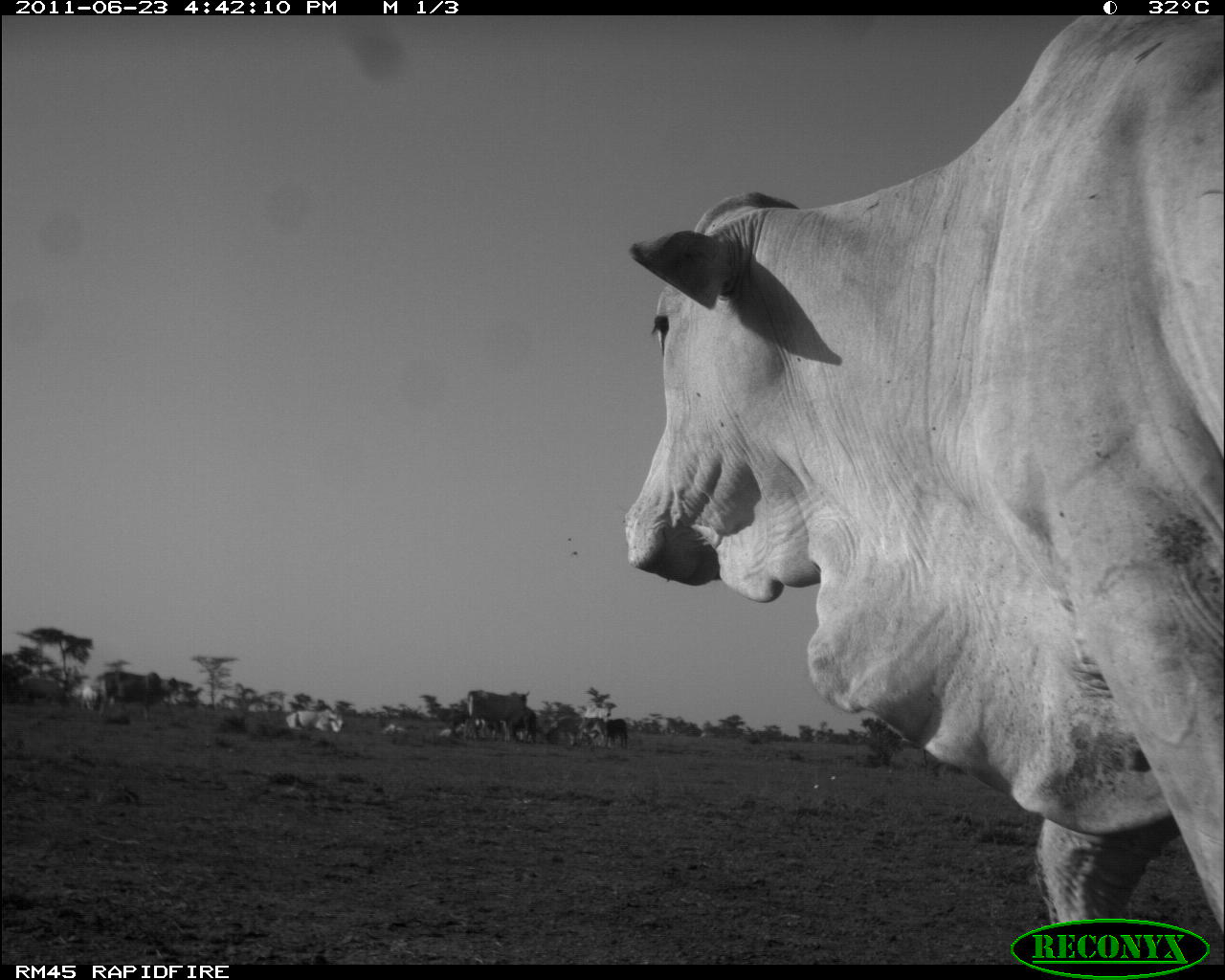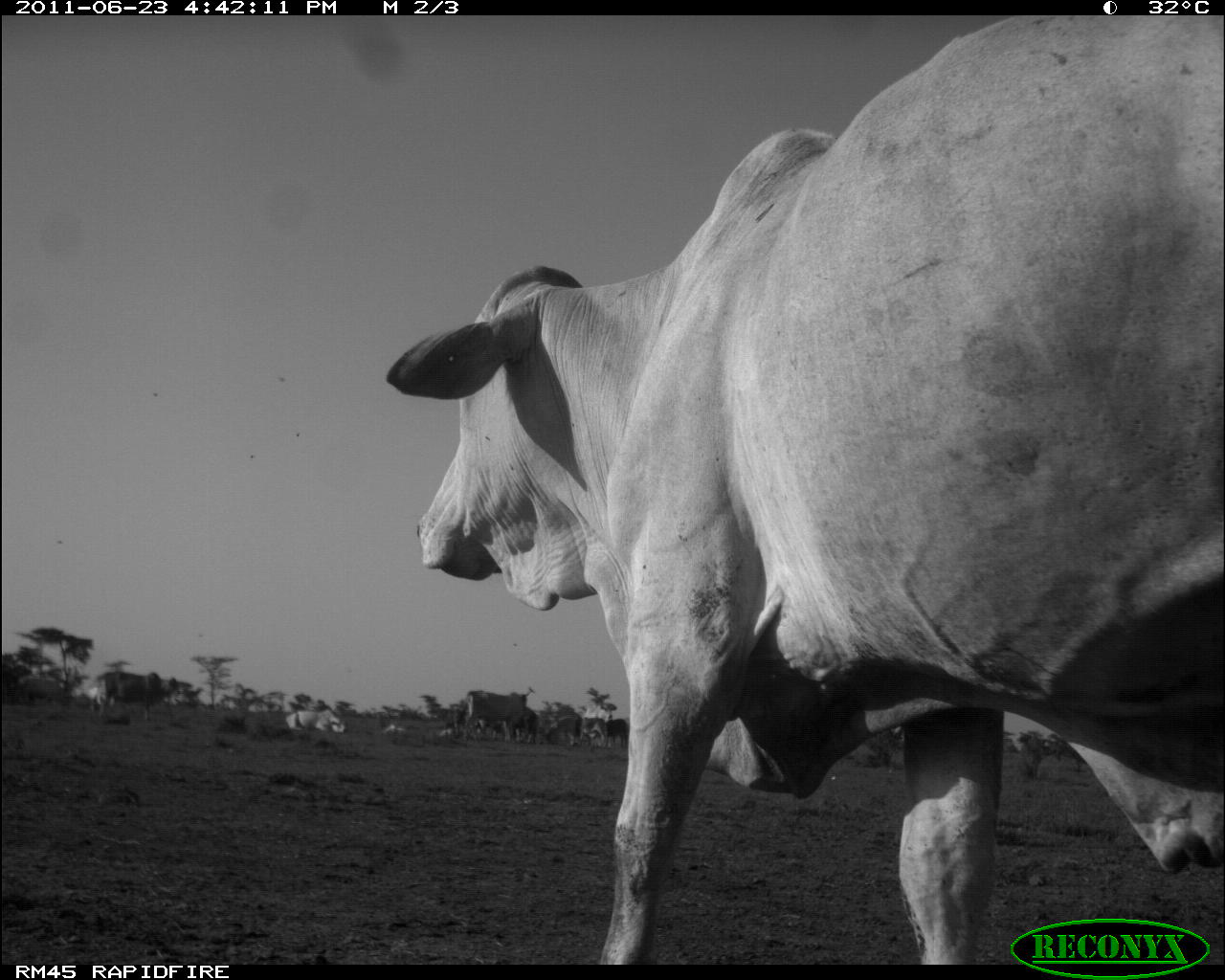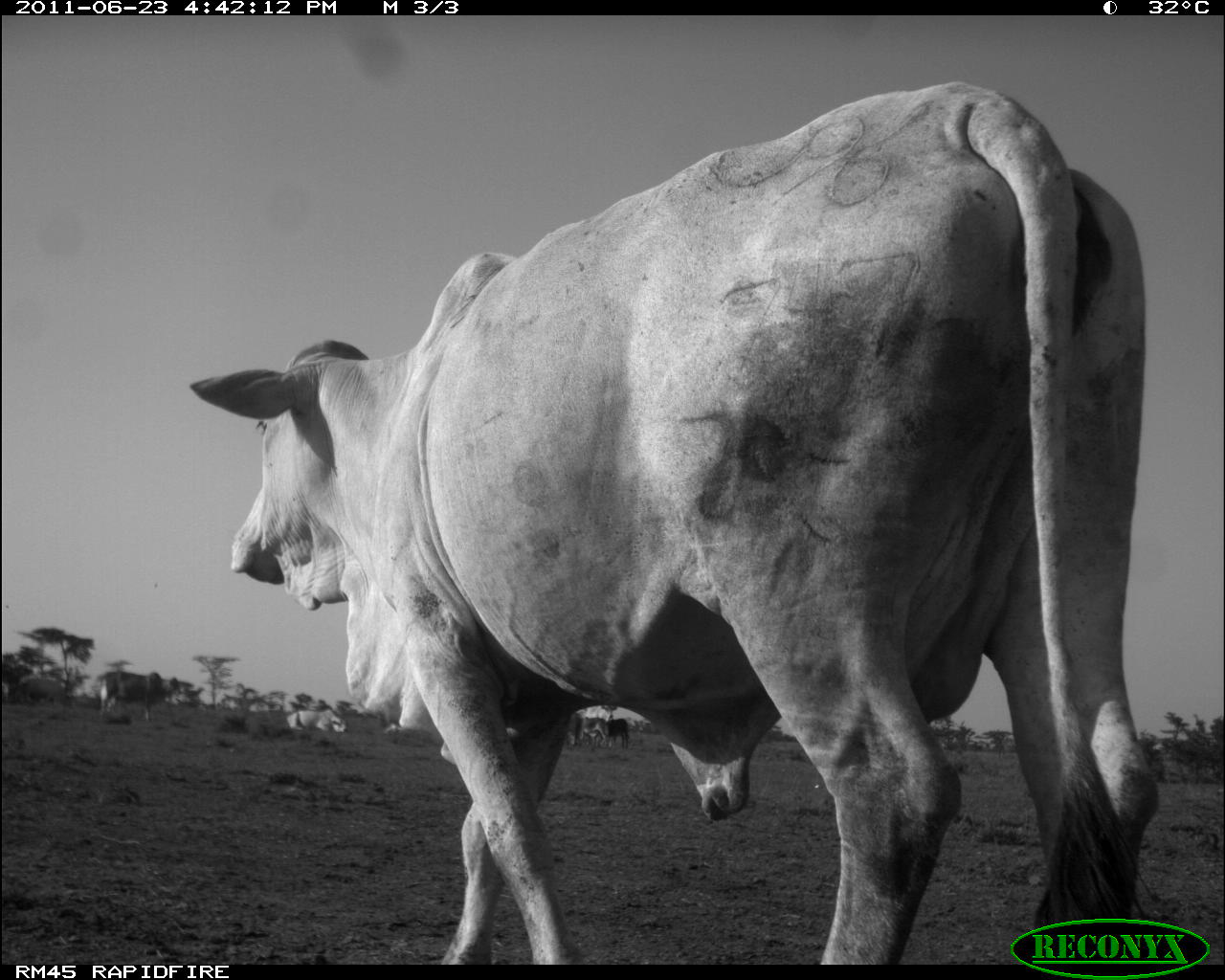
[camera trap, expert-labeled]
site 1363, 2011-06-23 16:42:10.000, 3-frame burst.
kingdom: Animalia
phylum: Chordata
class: Mammalia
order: Artiodactyla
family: Bovidae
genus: Bos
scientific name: Bos taurus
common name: domestic cattle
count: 11